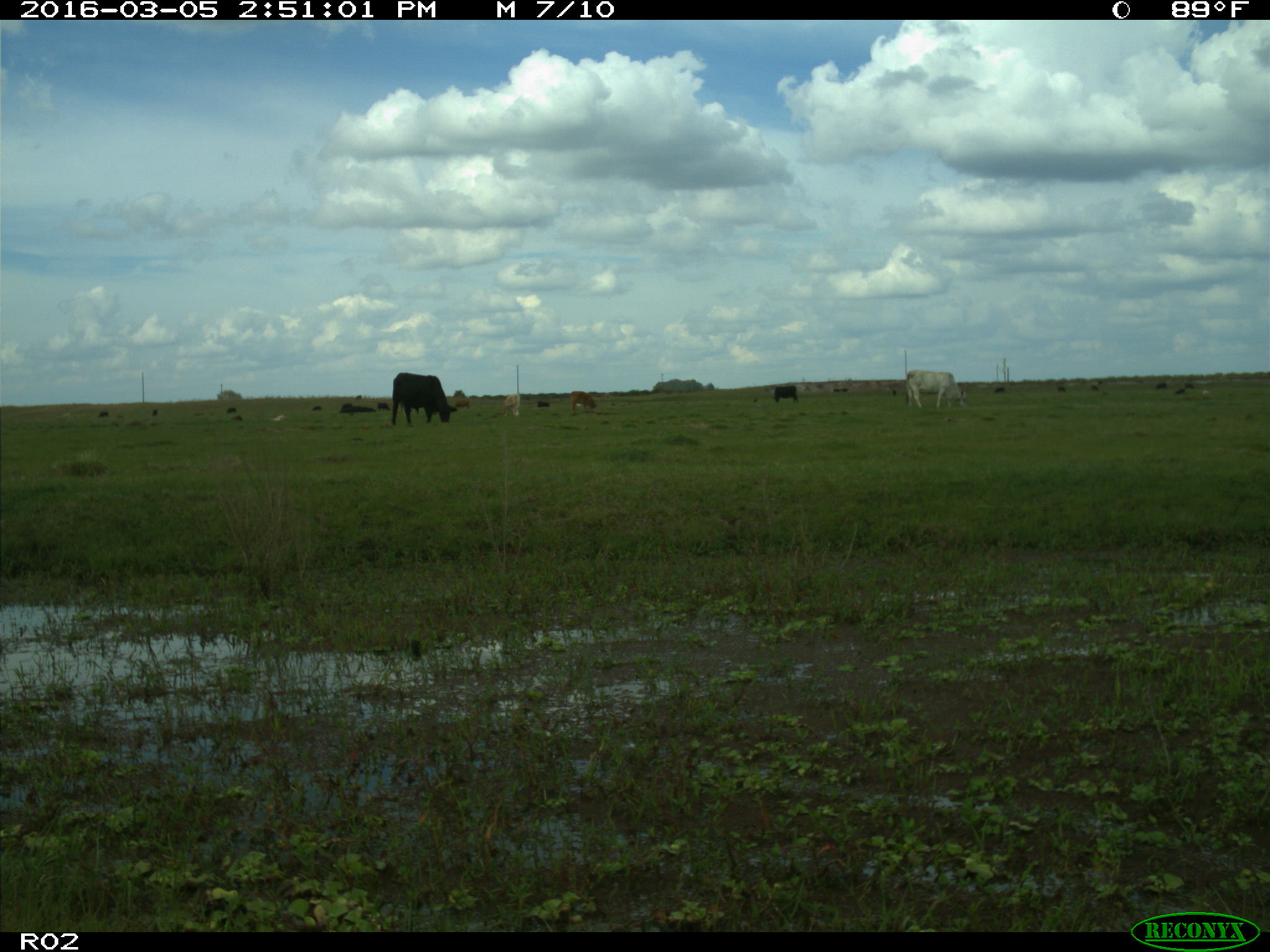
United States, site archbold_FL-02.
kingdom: Animalia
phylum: Chordata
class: Mammalia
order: Artiodactyla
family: Bovidae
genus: Bos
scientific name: Bos taurus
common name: domestic cow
Bos taurus (domestic cow).